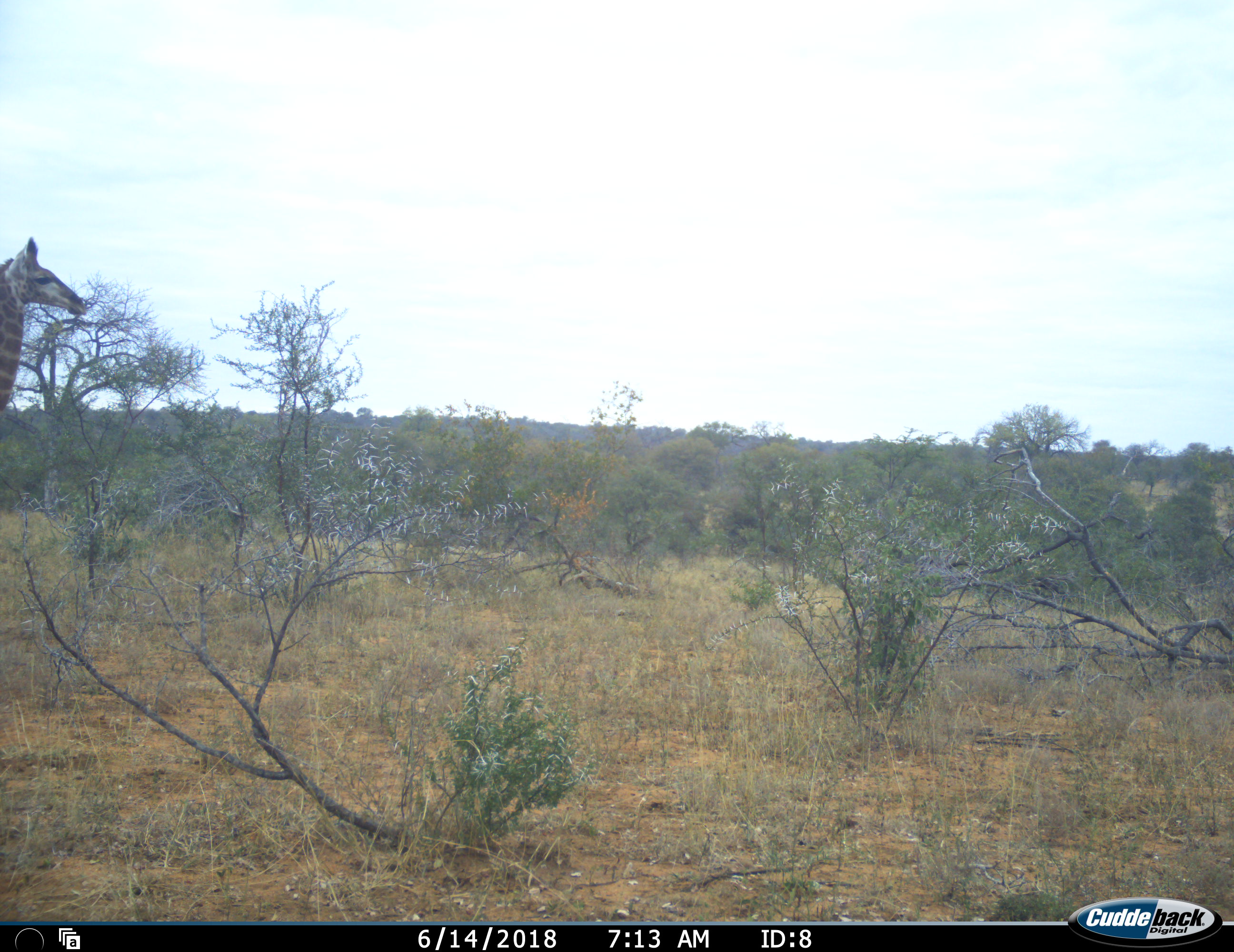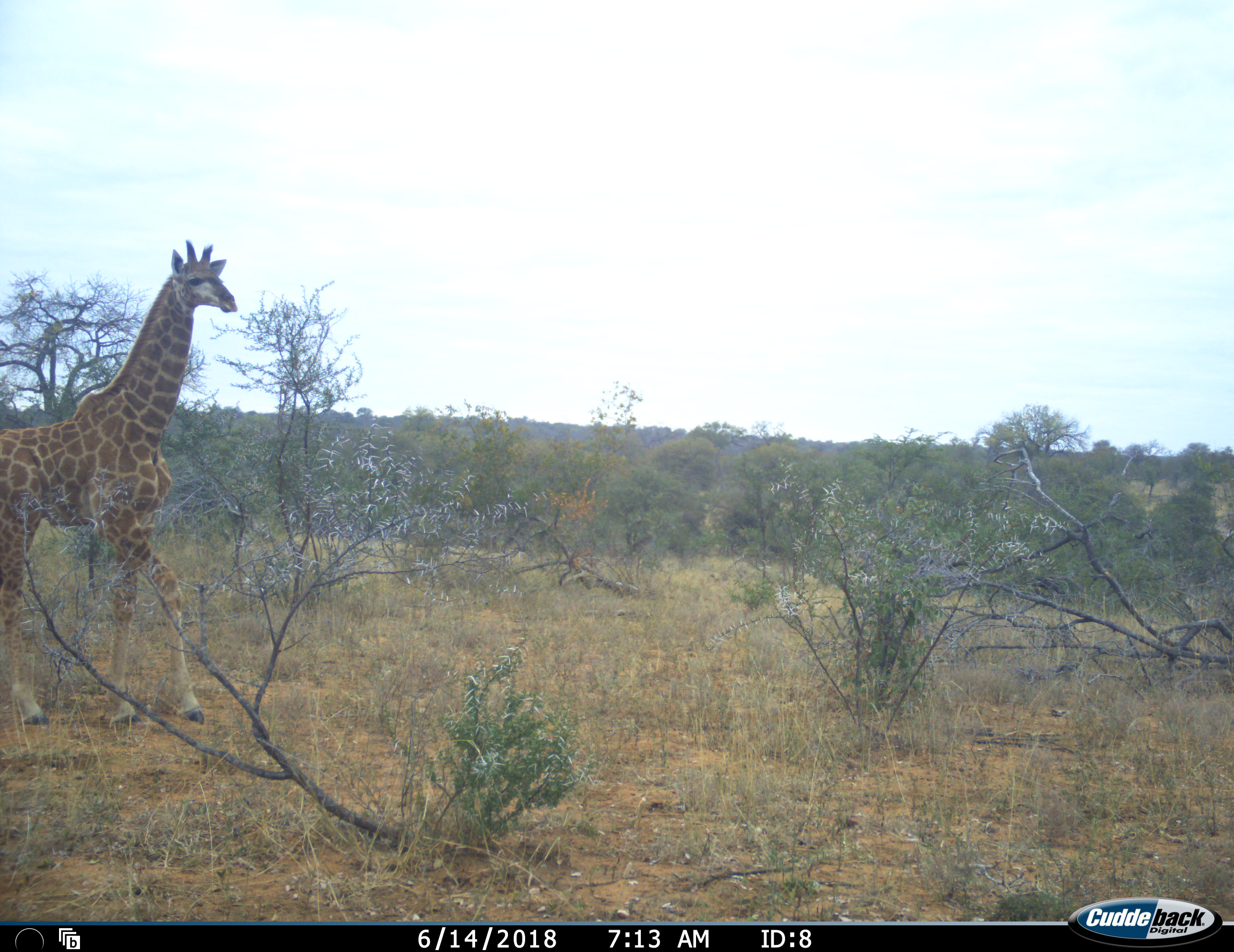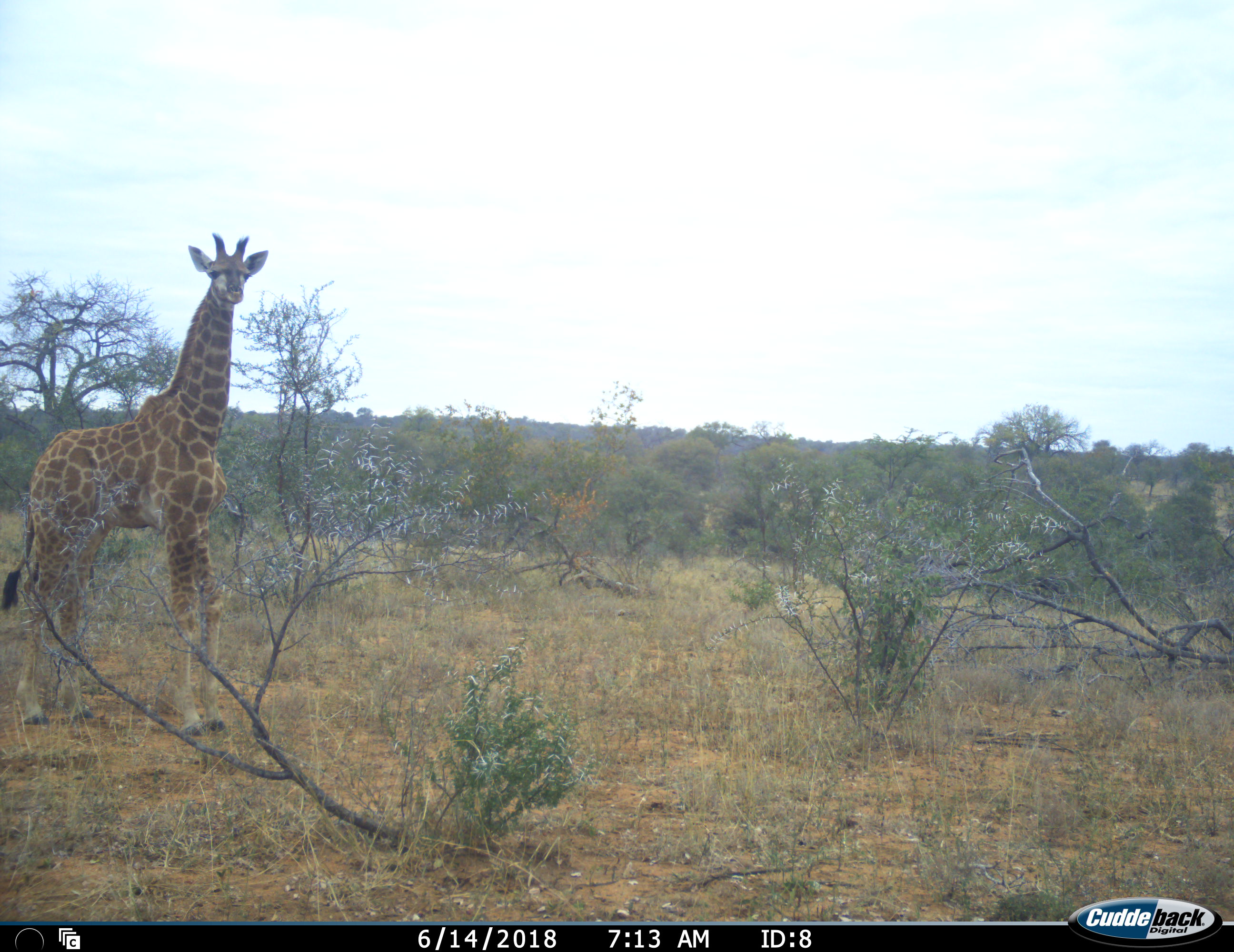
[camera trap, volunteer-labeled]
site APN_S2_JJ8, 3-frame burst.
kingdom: Animalia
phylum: Chordata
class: Mammalia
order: Artiodactyla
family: Giraffidae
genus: Giraffa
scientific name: Giraffa camelopardalis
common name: giraffe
Giraffe (Giraffa camelopardalis), count 1. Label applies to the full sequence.